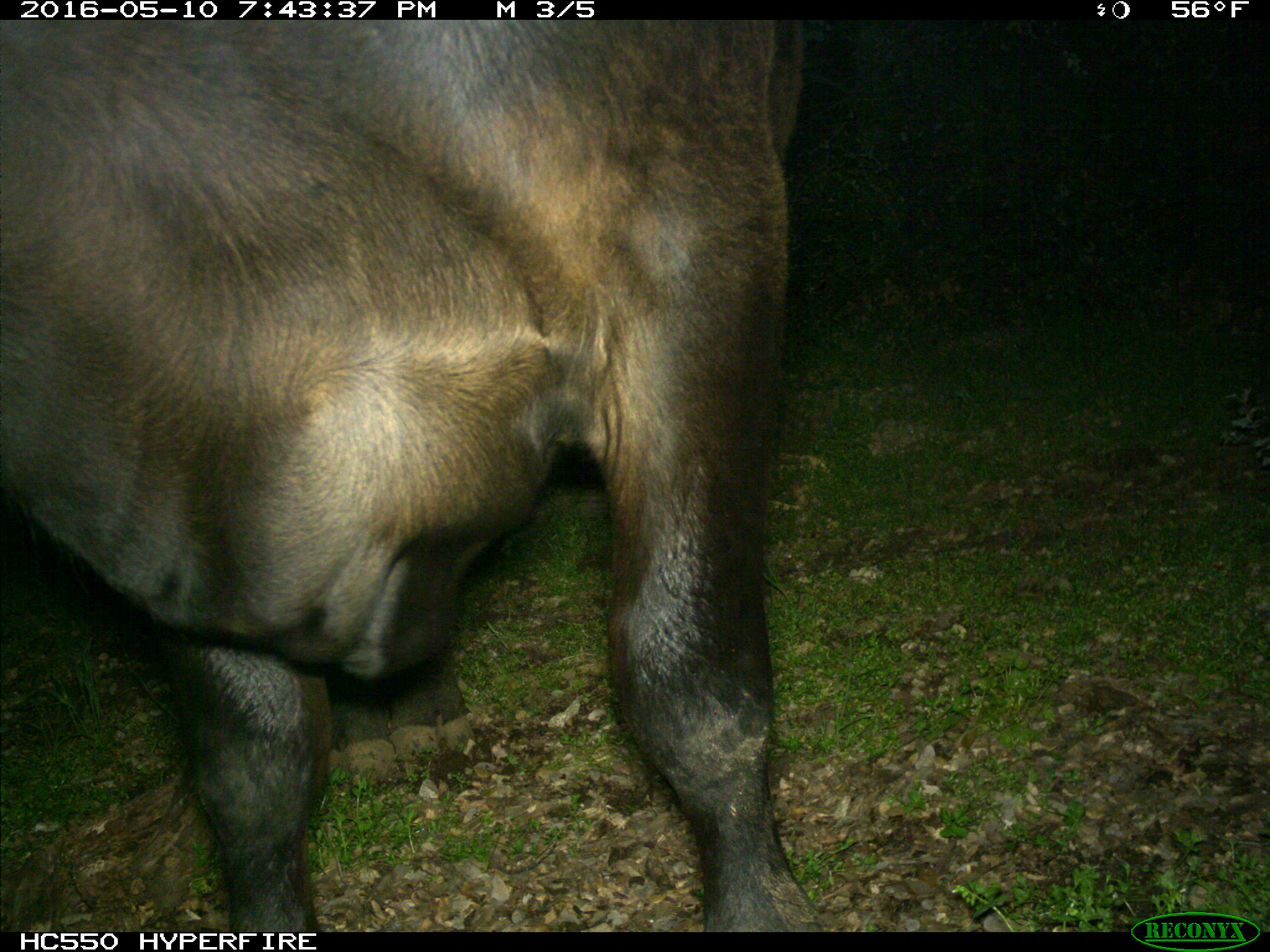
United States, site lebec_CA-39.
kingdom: Animalia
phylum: Chordata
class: Mammalia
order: Artiodactyla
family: Bovidae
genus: Bos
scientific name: Bos taurus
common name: domestic cow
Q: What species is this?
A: Bos taurus (domestic cow).